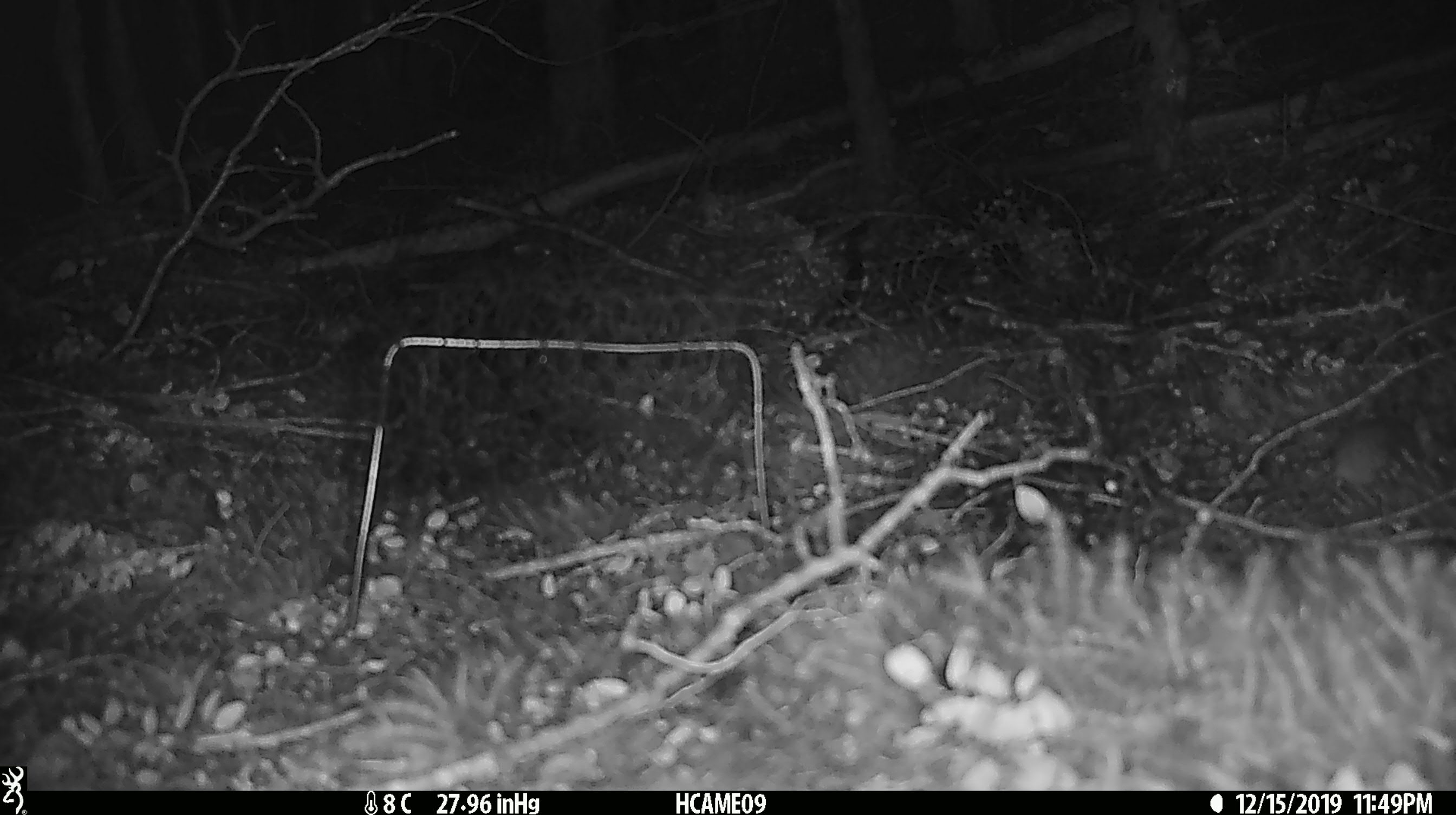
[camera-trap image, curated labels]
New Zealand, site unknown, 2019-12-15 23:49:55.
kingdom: Animalia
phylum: Chordata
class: Mammalia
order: Rodentia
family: Muridae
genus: Mus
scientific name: Mus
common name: mouse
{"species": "mouse (Mus)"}